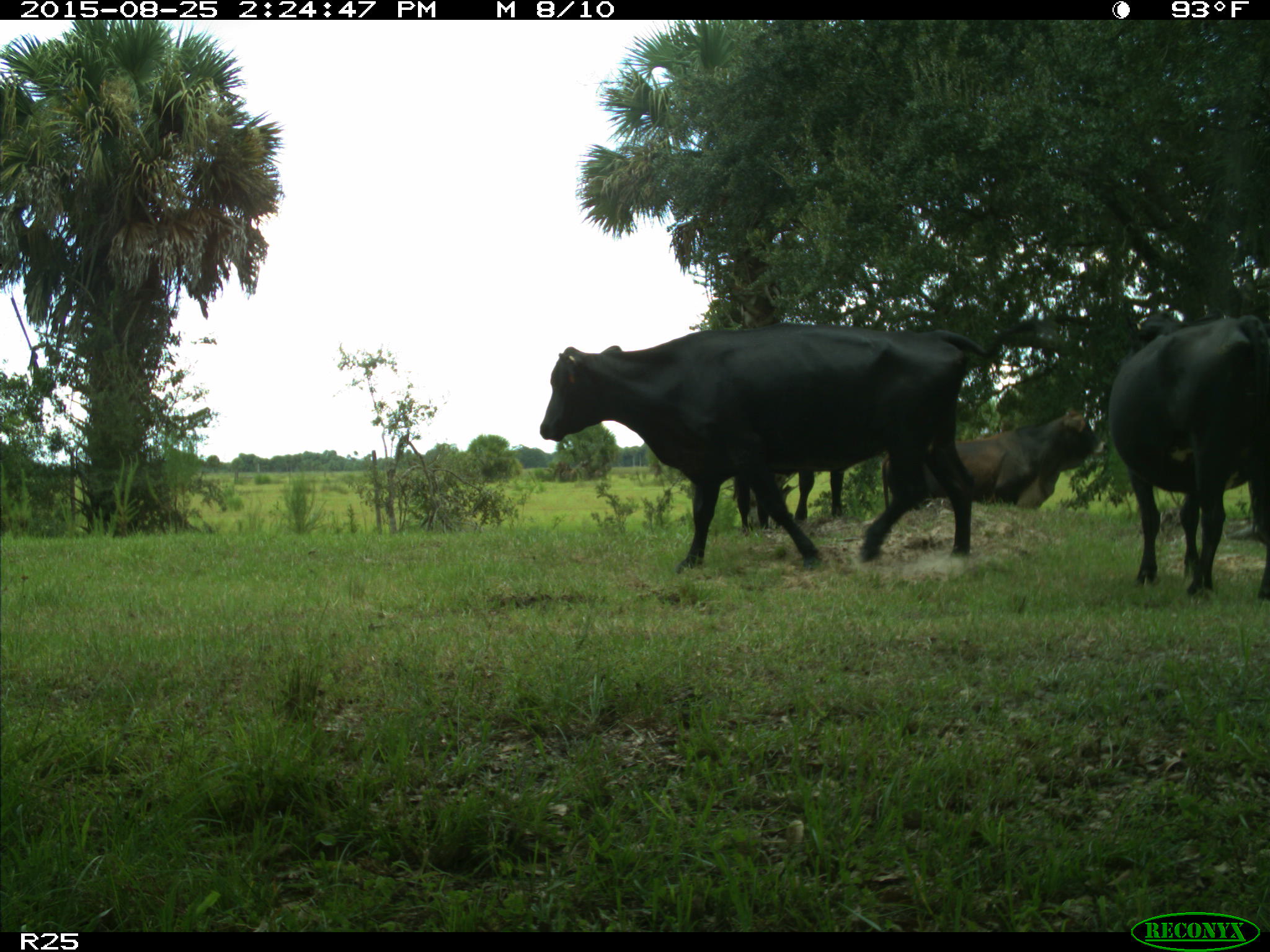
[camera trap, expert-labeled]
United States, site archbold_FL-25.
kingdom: Animalia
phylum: Chordata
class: Mammalia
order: Artiodactyla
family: Bovidae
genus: Bos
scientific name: Bos taurus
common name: domestic cow